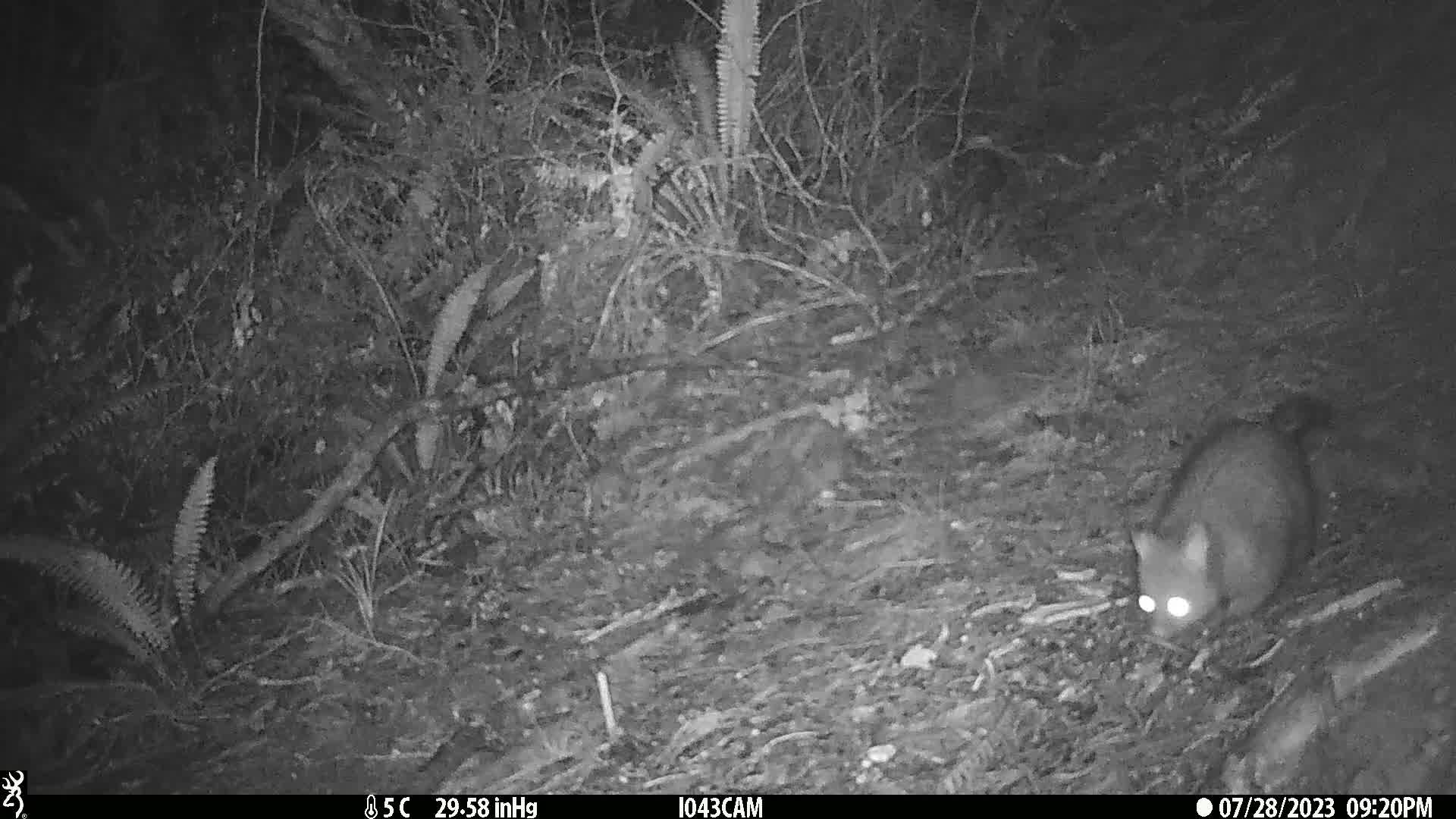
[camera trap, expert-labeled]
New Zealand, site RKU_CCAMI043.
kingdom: Animalia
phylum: Chordata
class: Mammalia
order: Diprotodontia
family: Phalangeridae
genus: Trichosurus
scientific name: Trichosurus vulpecula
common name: common brushtail possum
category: possum